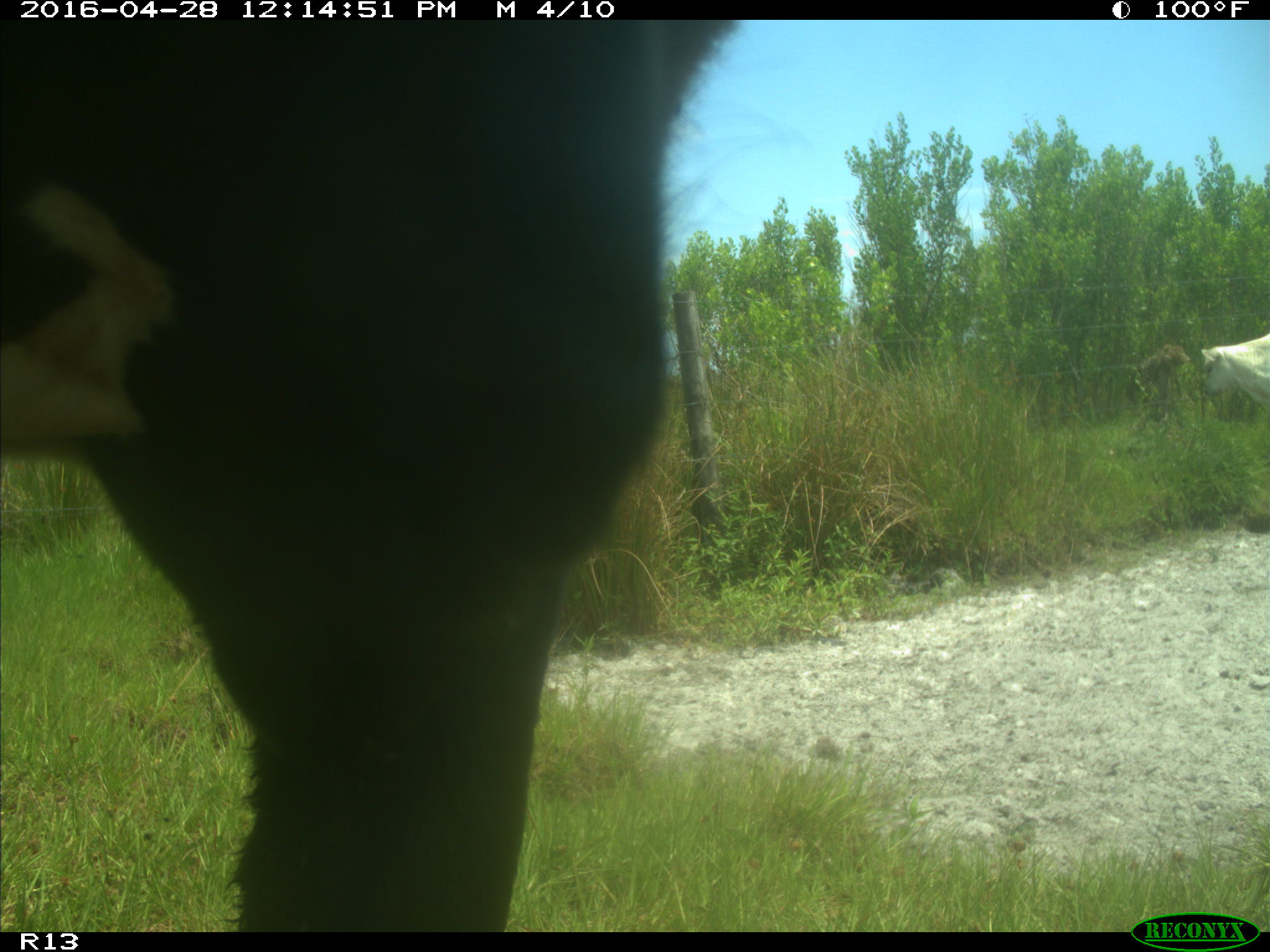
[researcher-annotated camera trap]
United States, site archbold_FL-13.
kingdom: Animalia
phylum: Chordata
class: Mammalia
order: Artiodactyla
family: Bovidae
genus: Bos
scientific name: Bos taurus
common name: domestic cow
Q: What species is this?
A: Bos taurus (domestic cow).